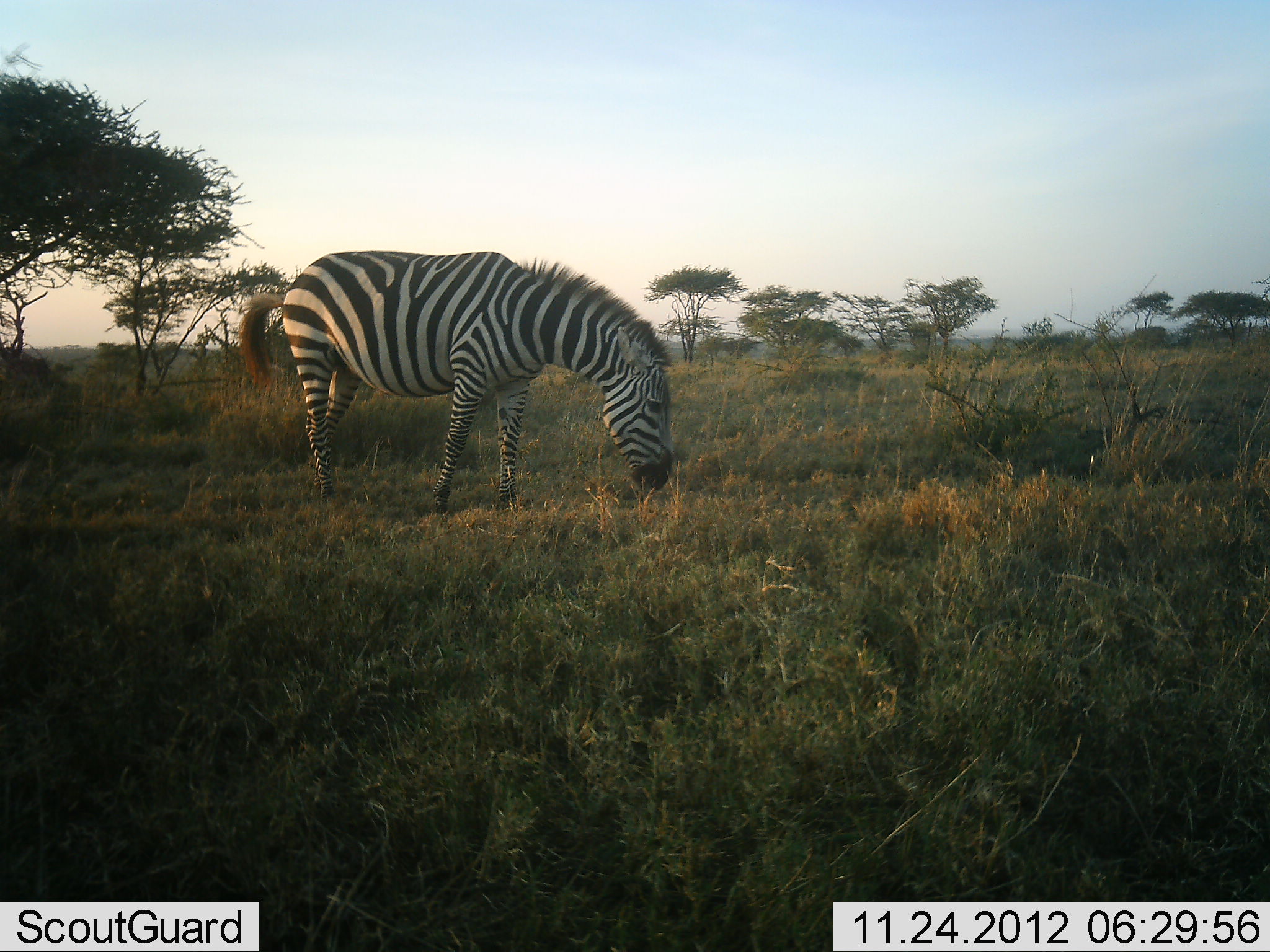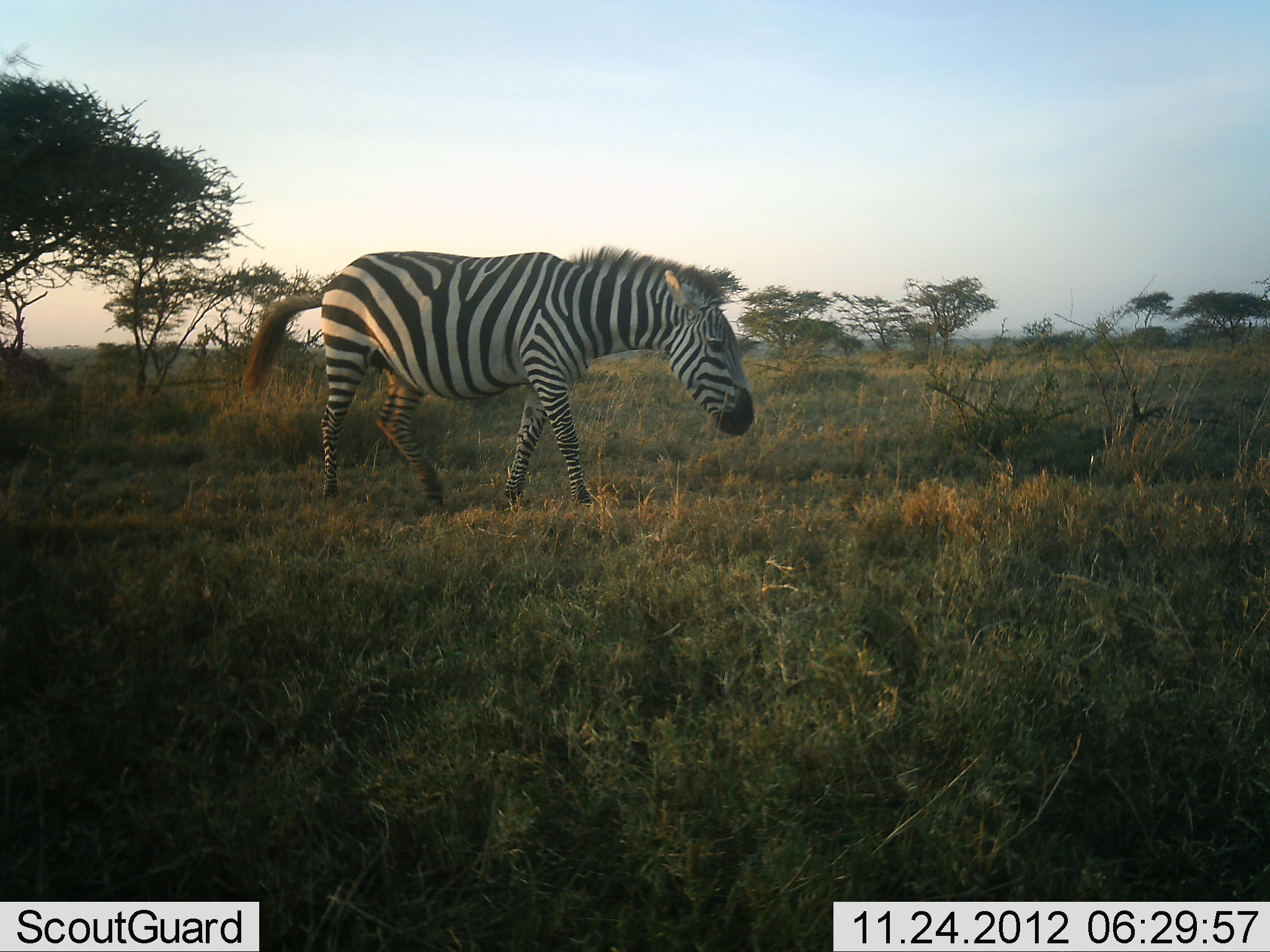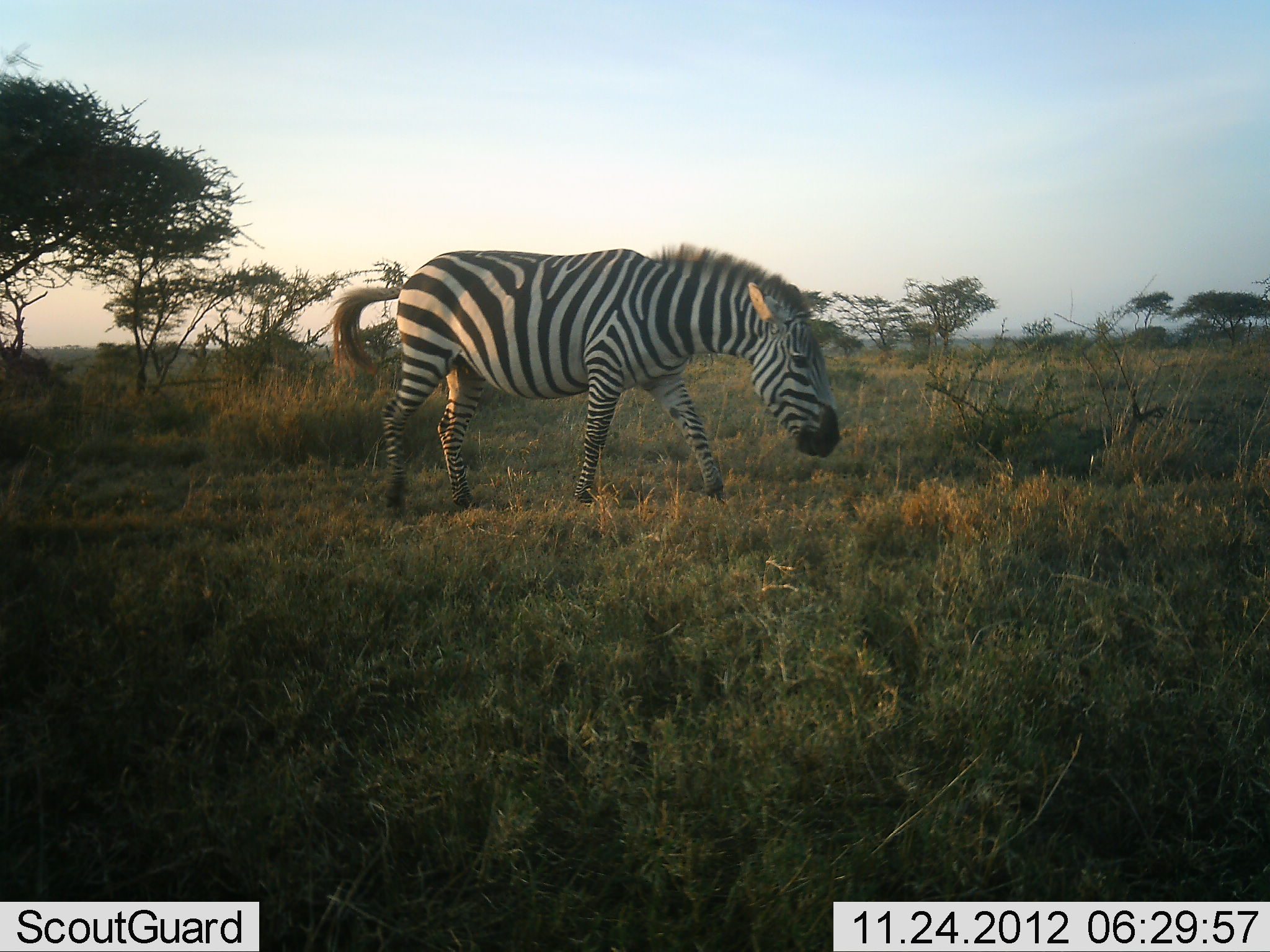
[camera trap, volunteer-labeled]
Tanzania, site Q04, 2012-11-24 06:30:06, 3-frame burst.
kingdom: Animalia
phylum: Chordata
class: Mammalia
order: Perissodactyla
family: Equidae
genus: Equus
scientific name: Equus quagga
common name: plains zebra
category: zebra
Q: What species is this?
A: Zebra (plains zebra) (Equus quagga).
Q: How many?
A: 1.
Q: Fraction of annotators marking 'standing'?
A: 0%.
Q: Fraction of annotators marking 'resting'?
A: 0%.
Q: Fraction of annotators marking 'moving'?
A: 80%.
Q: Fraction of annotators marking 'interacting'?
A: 0%.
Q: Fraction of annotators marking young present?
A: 0%.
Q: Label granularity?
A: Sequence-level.